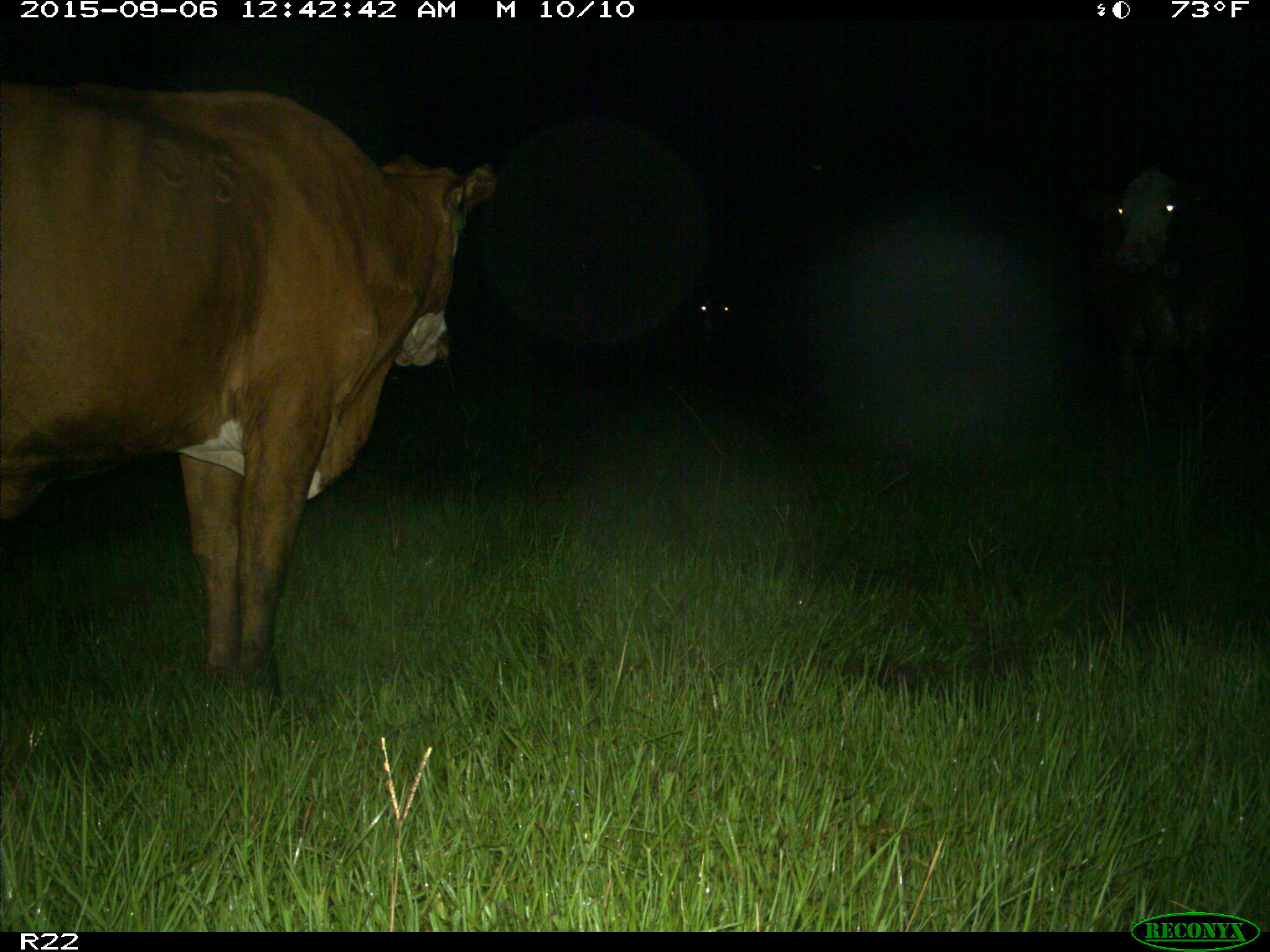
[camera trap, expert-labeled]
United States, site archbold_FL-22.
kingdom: Animalia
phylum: Chordata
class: Mammalia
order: Artiodactyla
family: Bovidae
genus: Bos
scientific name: Bos taurus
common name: domestic cow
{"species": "Bos taurus (domestic cow)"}